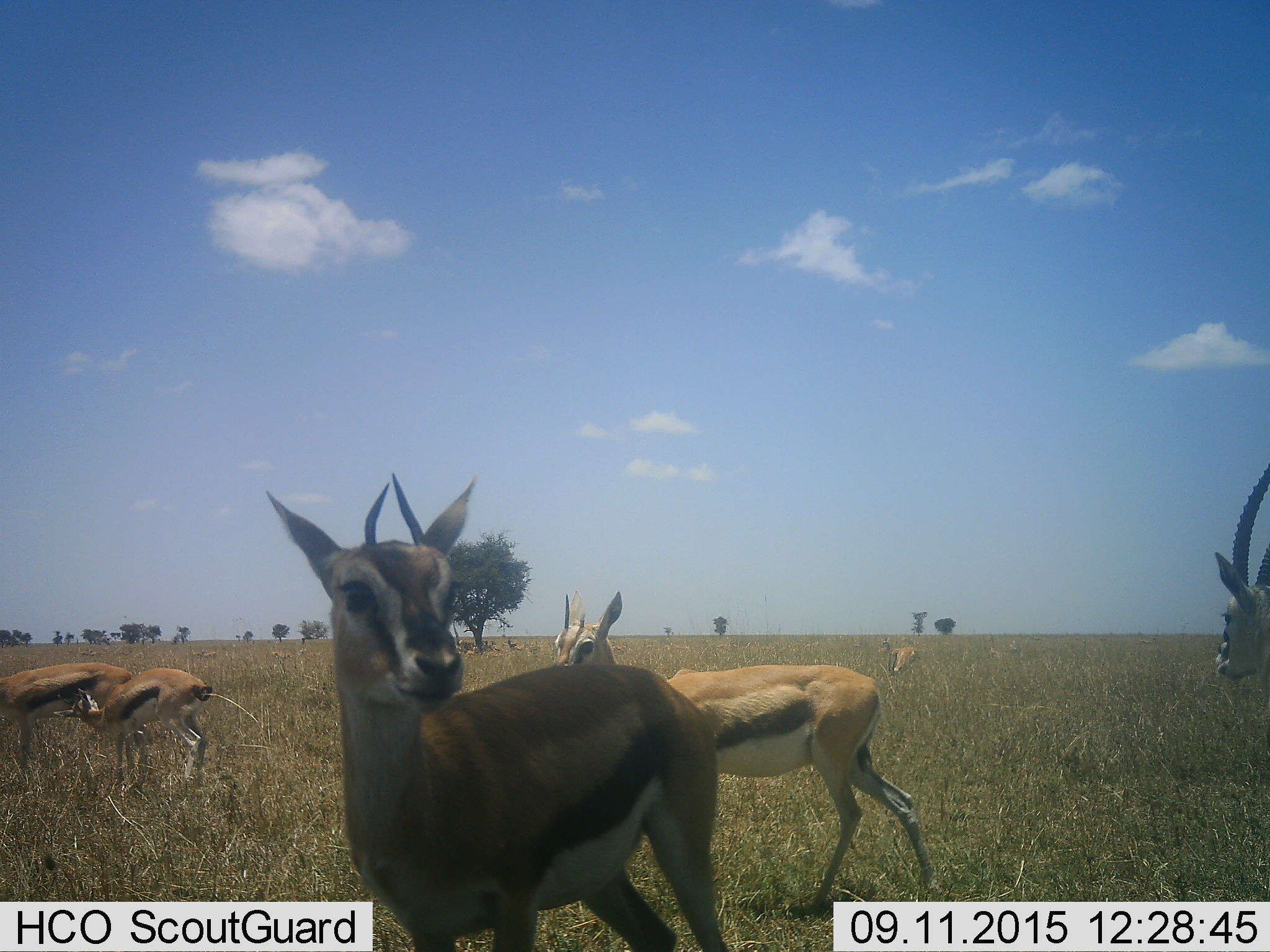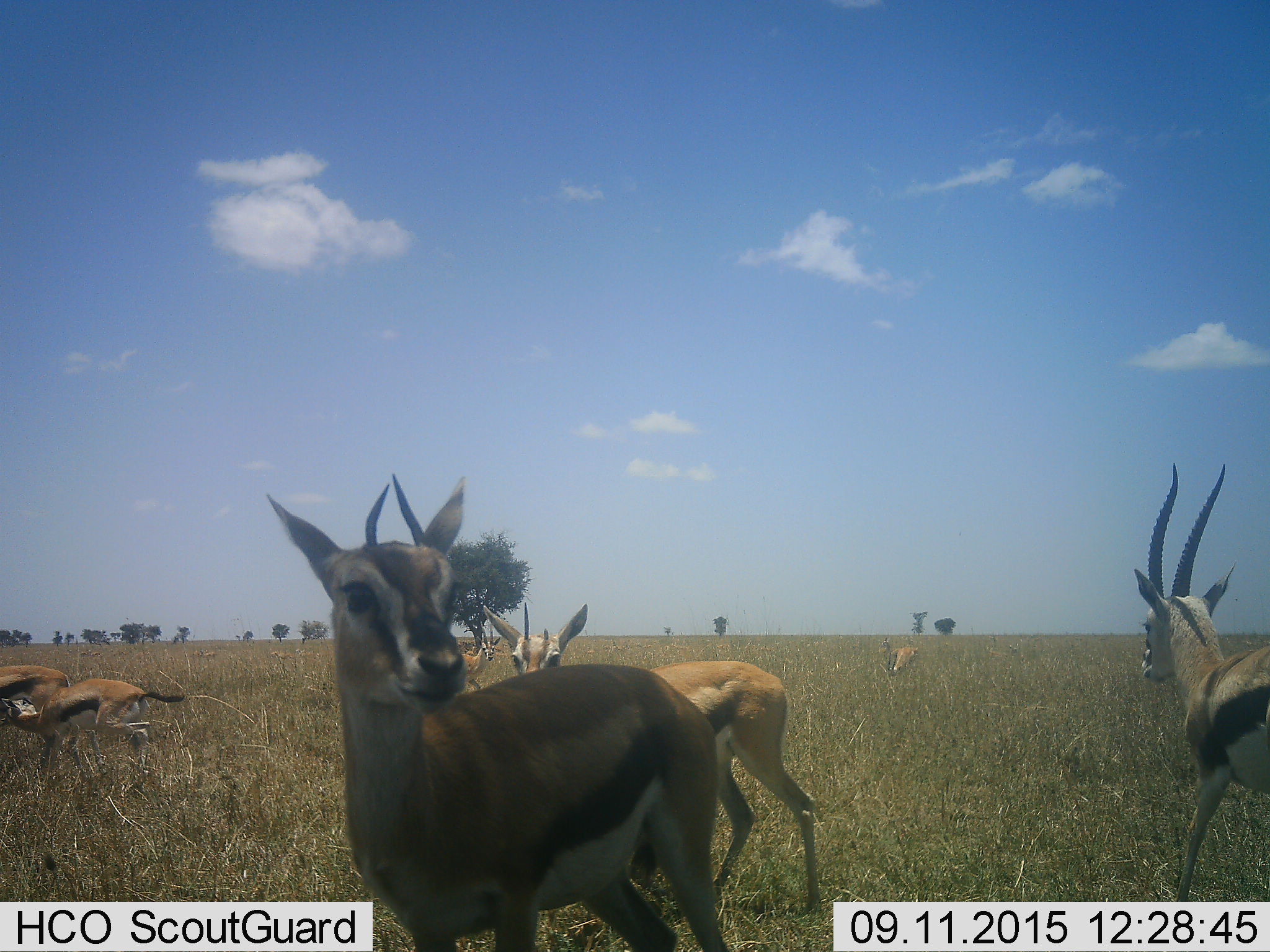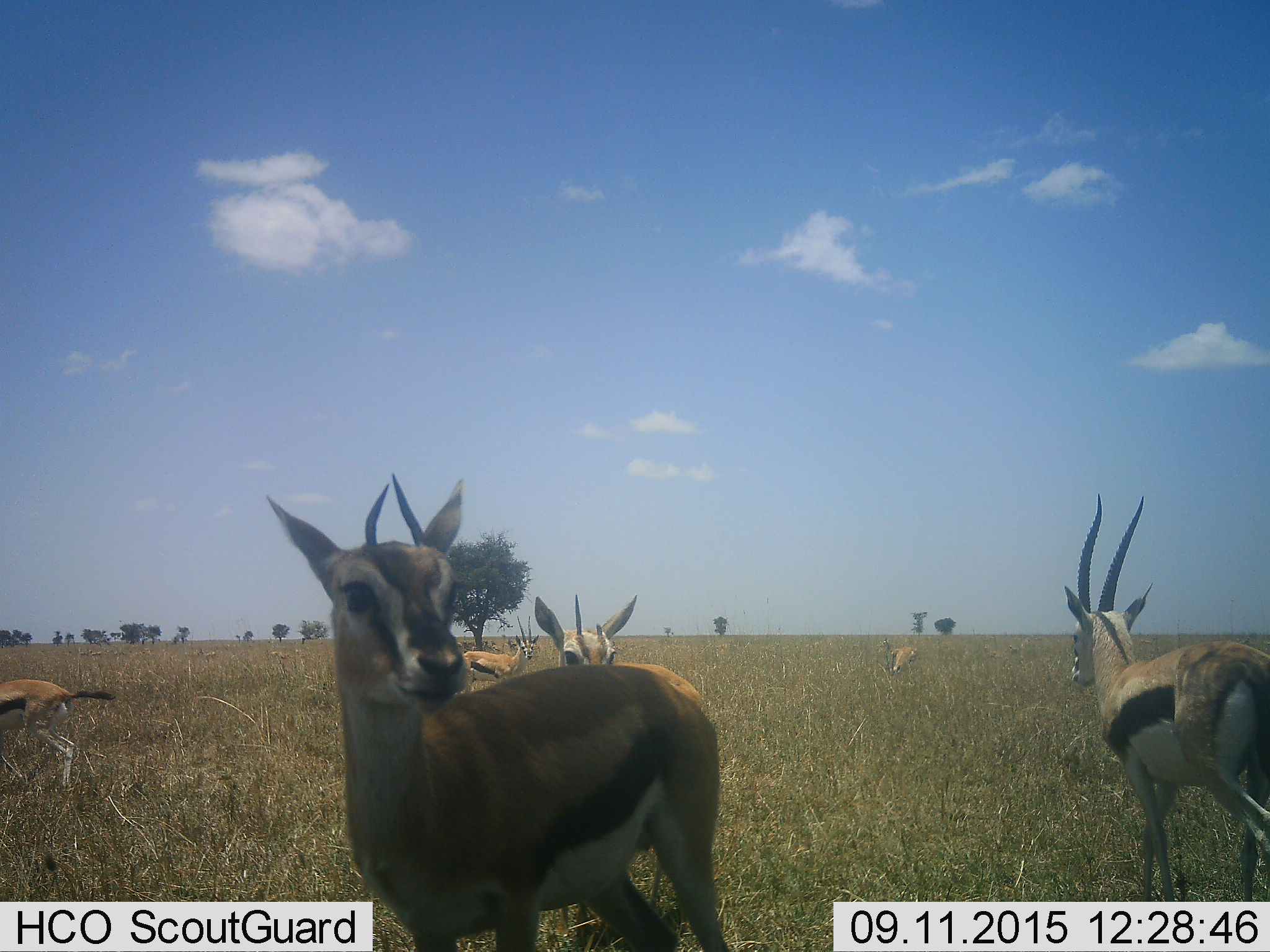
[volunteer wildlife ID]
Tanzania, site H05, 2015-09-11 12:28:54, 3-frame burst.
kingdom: Animalia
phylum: Chordata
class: Mammalia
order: Artiodactyla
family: Bovidae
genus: Eudorcas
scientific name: Eudorcas thomsonii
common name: thomson's gazelle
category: gazellethomsons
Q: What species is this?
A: Gazellethomsons (thomson's gazelle) (Eudorcas thomsonii).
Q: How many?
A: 7.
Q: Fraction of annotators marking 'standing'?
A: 80%.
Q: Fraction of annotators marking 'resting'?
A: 20%.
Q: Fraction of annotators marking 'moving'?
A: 90%.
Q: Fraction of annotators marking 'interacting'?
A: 40%.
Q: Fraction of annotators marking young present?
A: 40%.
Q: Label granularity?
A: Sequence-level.